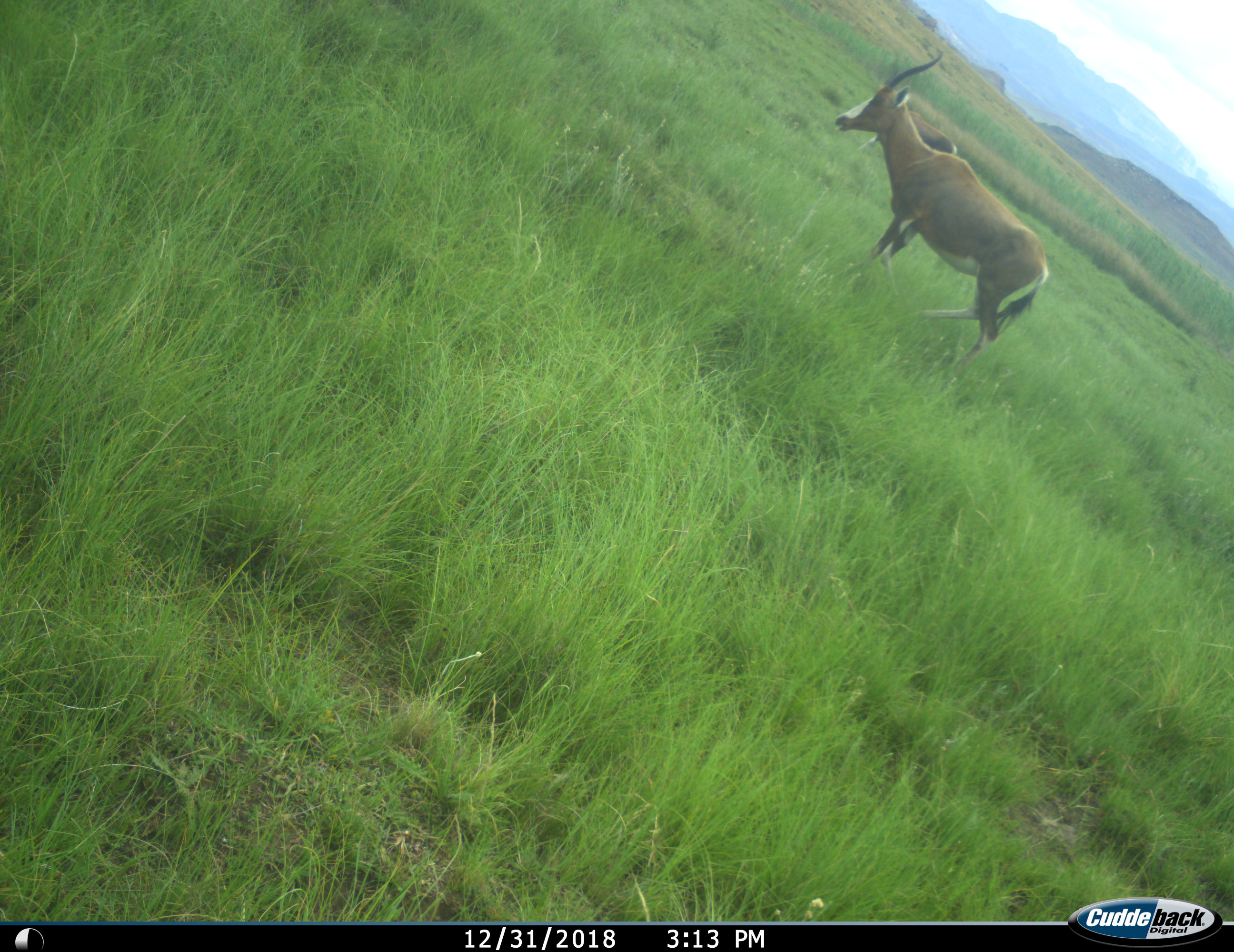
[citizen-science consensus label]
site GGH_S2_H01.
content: unidentified animal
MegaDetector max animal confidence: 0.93